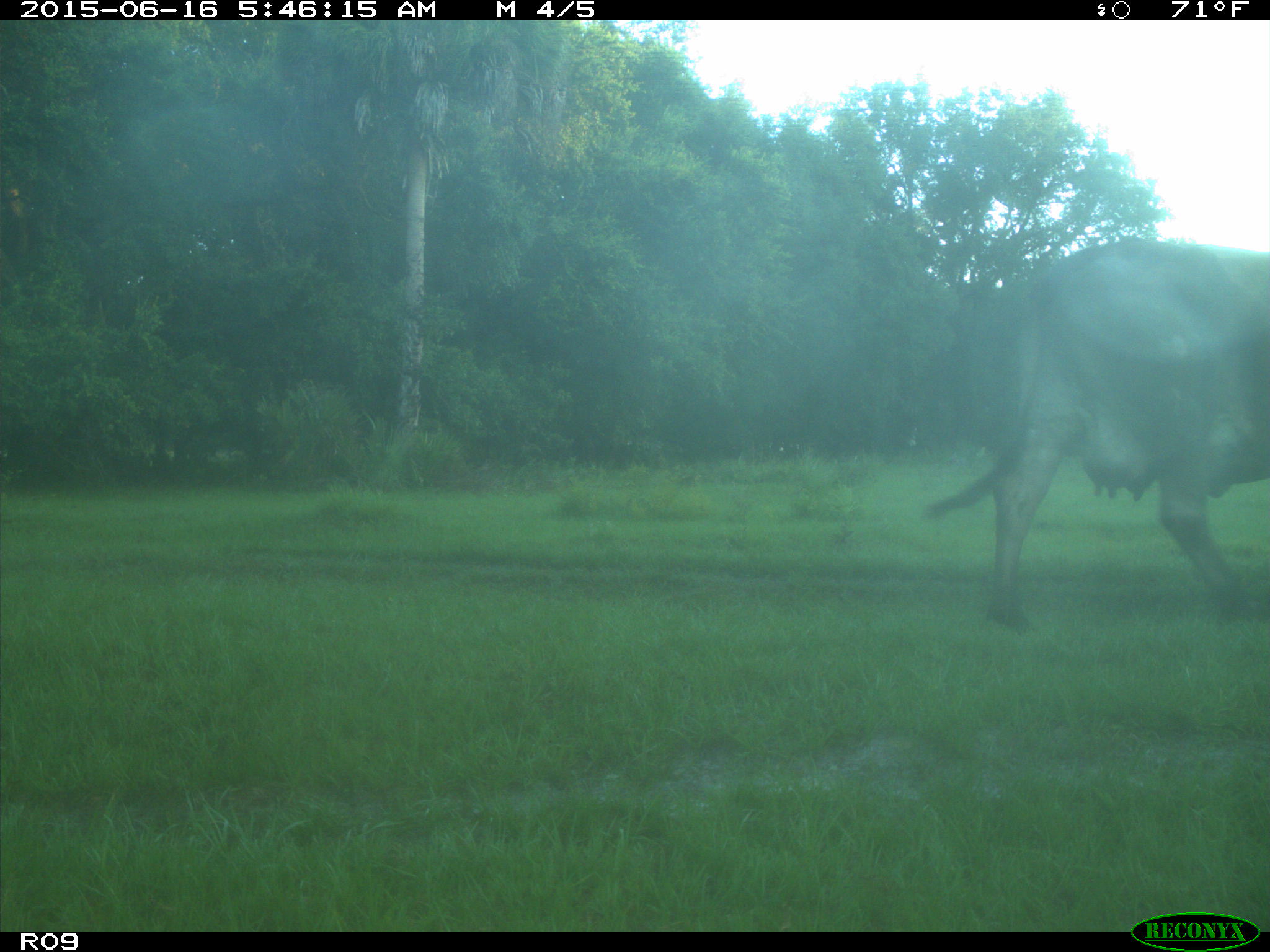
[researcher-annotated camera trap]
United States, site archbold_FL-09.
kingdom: Animalia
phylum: Chordata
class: Mammalia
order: Artiodactyla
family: Bovidae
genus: Bos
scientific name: Bos taurus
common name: domestic cow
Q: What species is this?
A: Bos taurus (domestic cow).